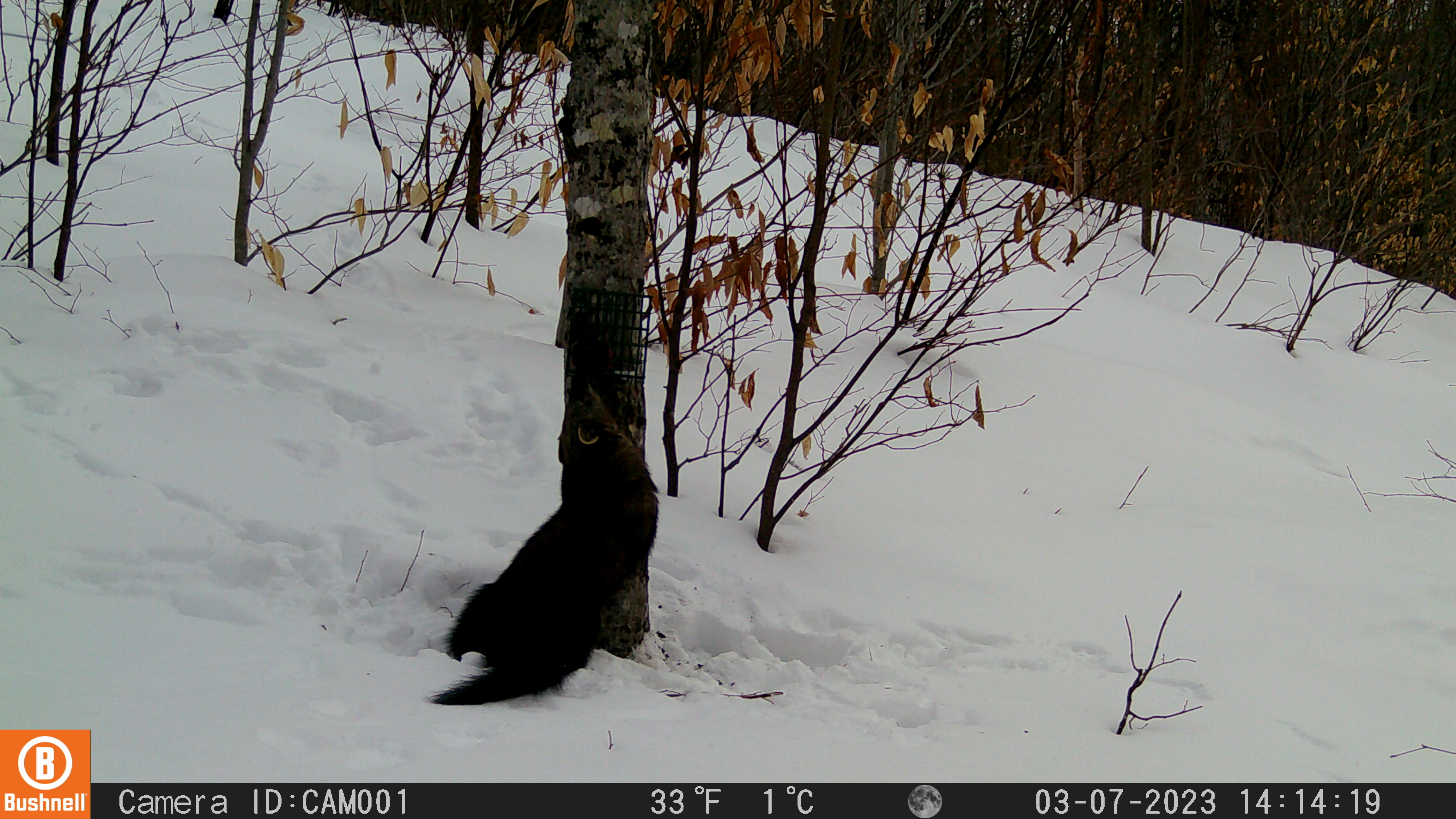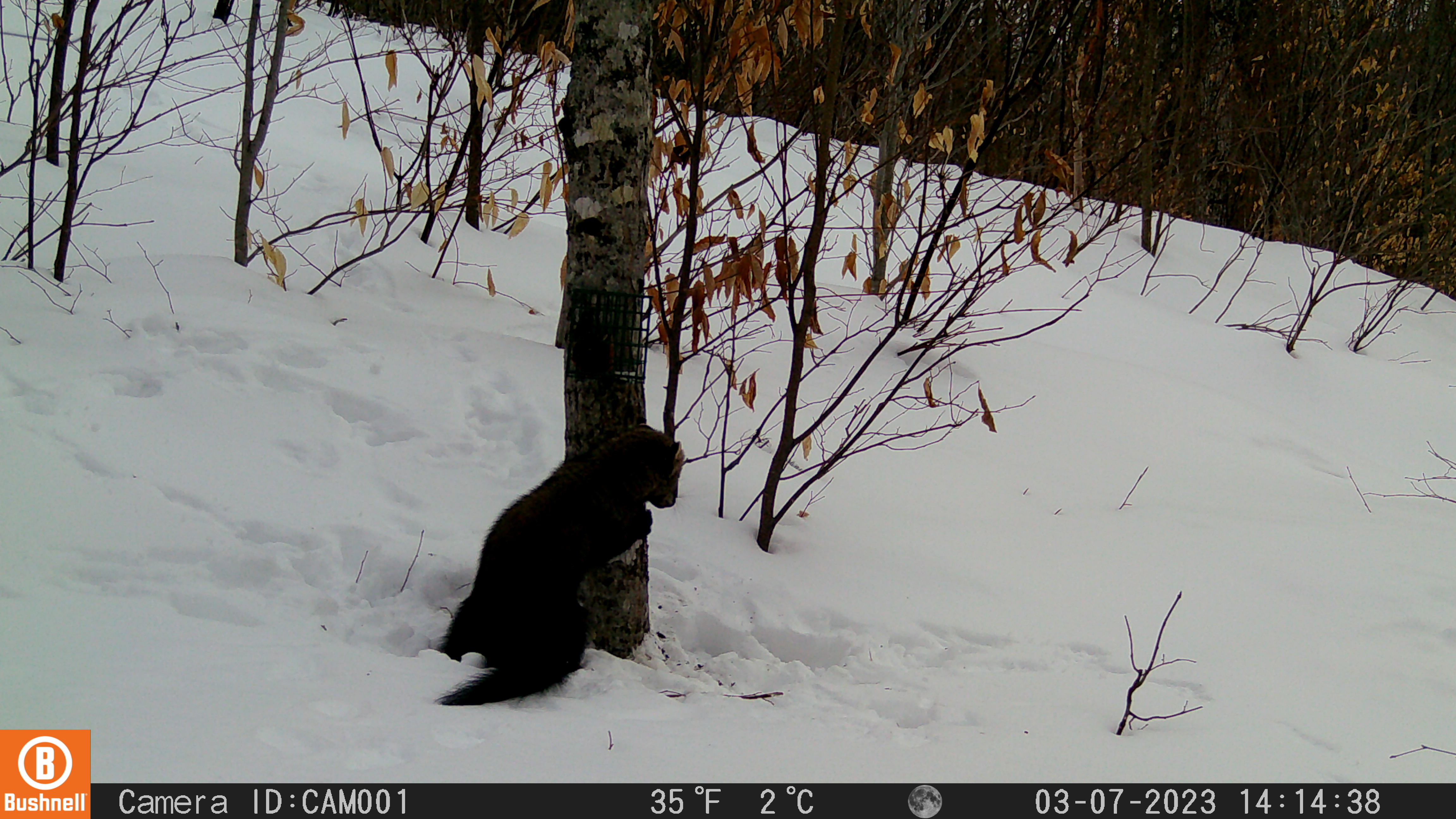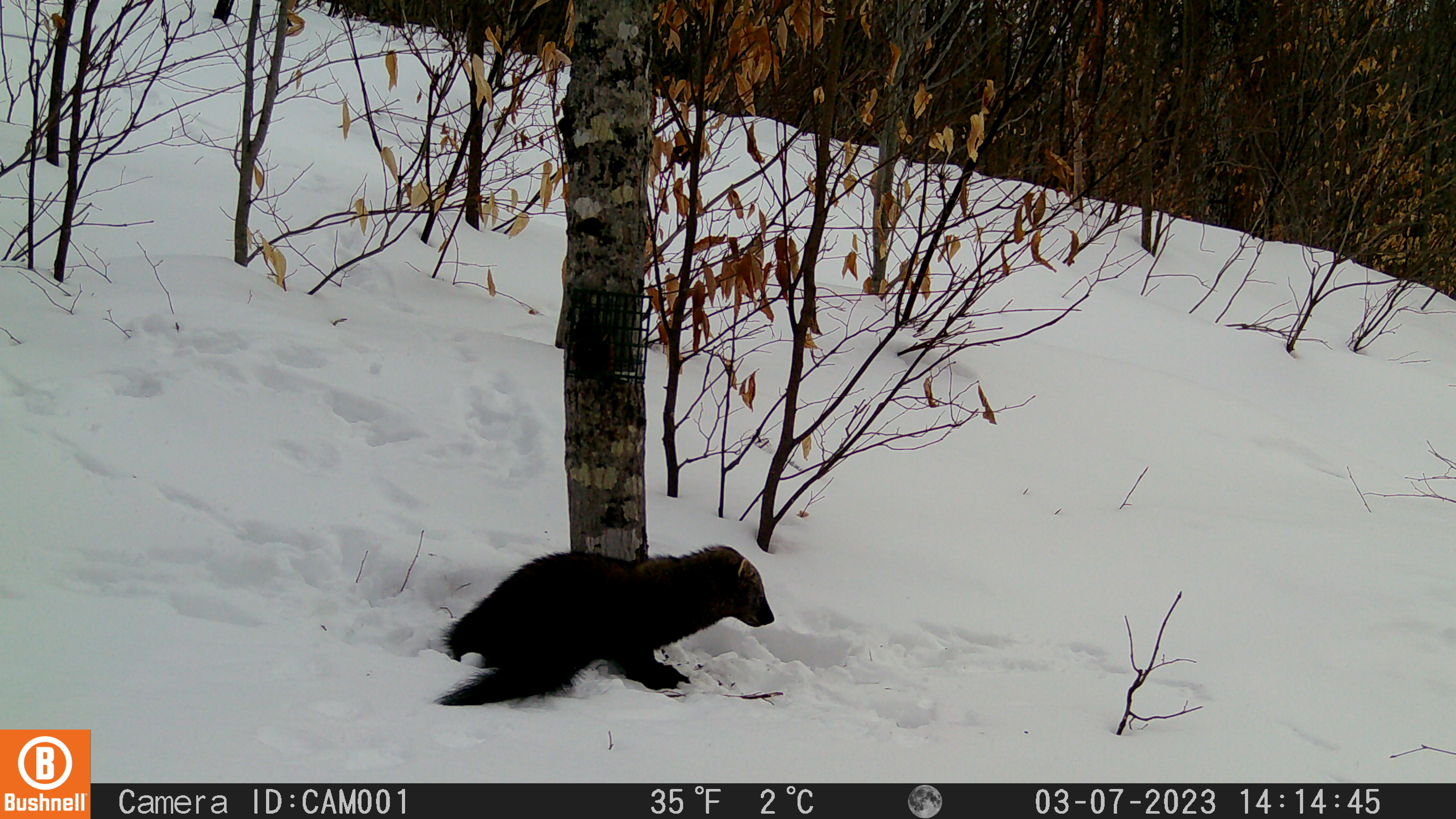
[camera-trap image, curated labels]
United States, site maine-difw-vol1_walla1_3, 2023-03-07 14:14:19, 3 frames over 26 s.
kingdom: Animalia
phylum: Chordata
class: Mammalia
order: Carnivora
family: Mustelidae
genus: Pekania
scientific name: Pekania pennanti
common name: fisher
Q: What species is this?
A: Fisher (Pekania pennanti).